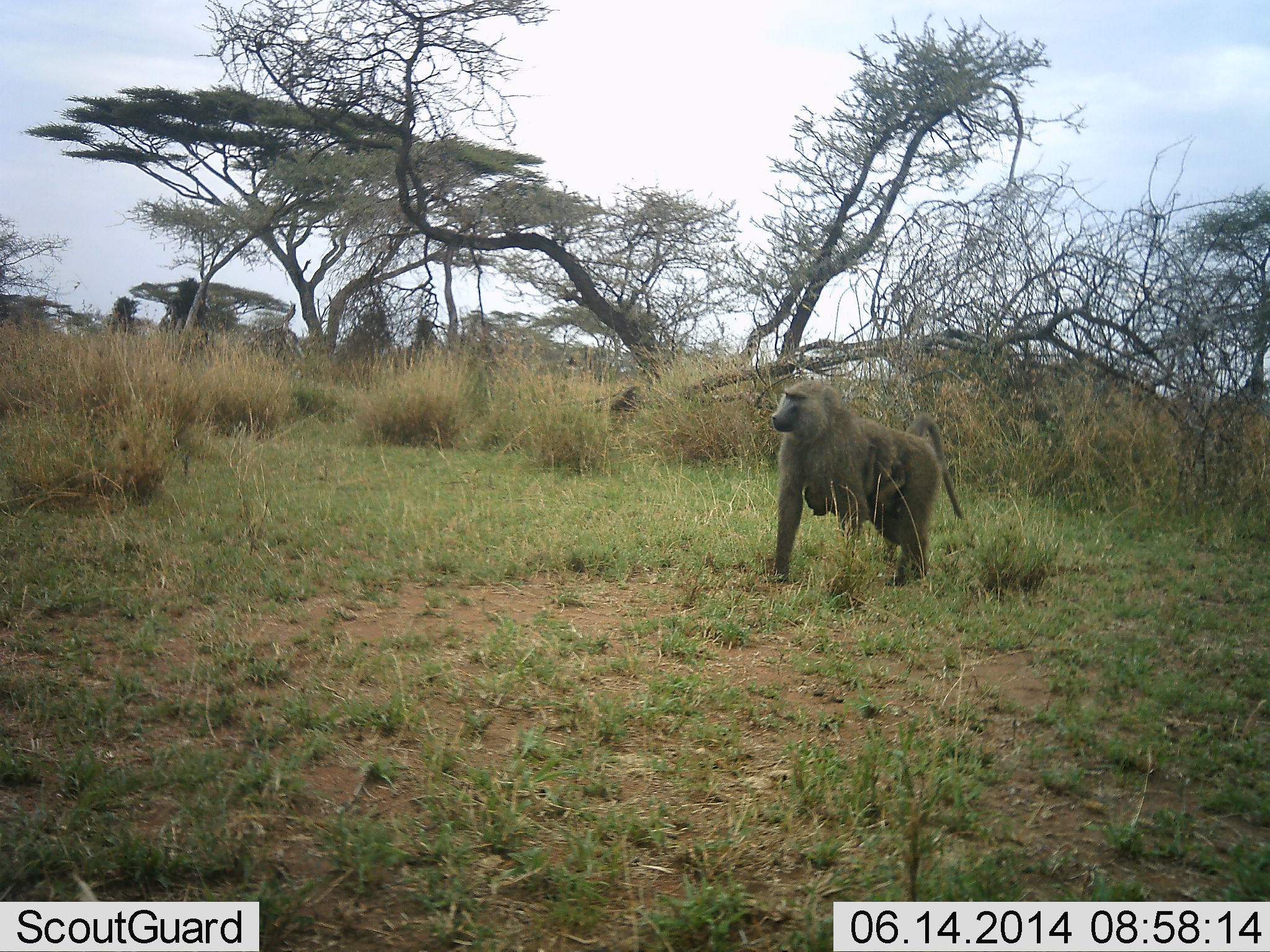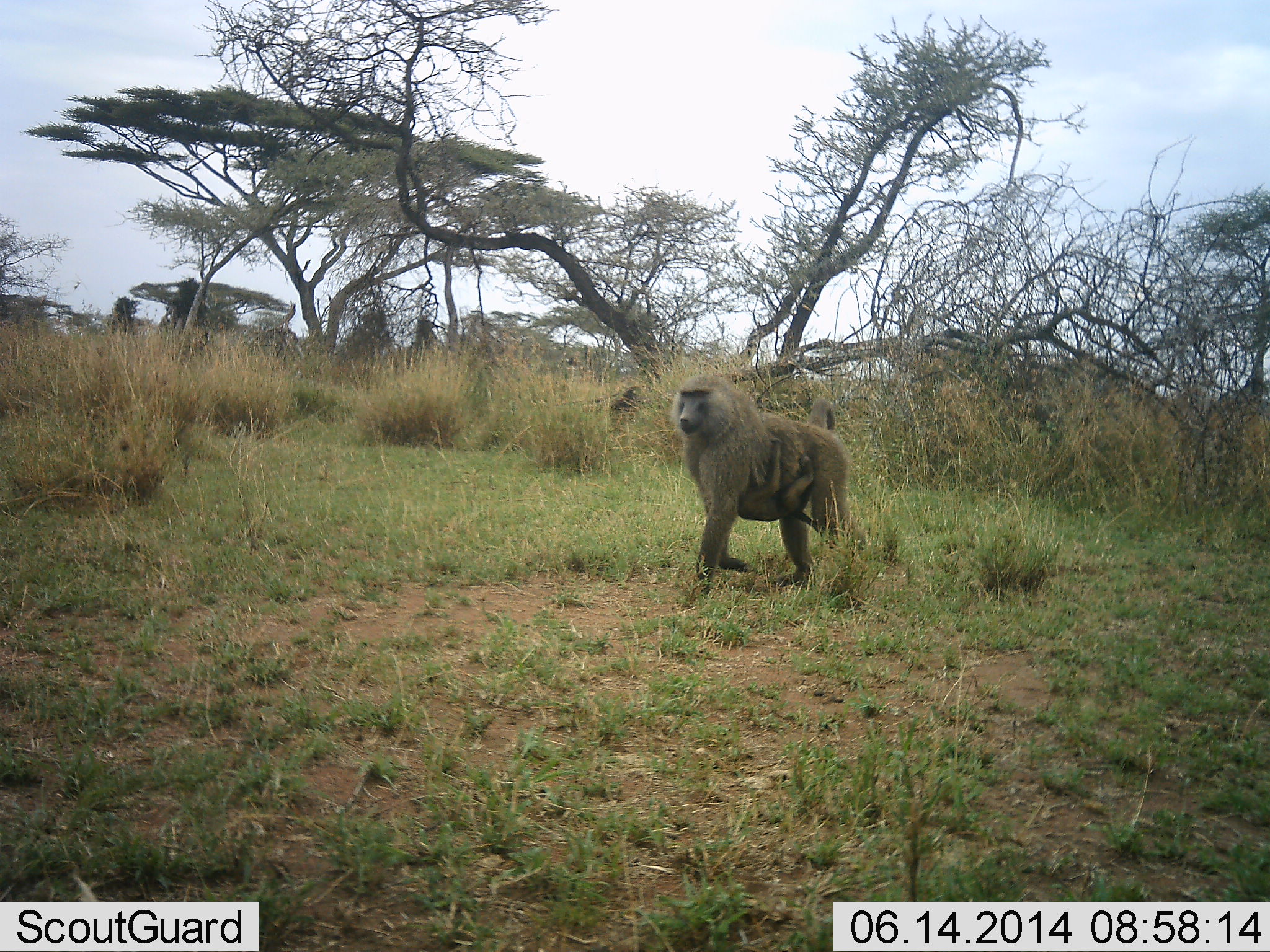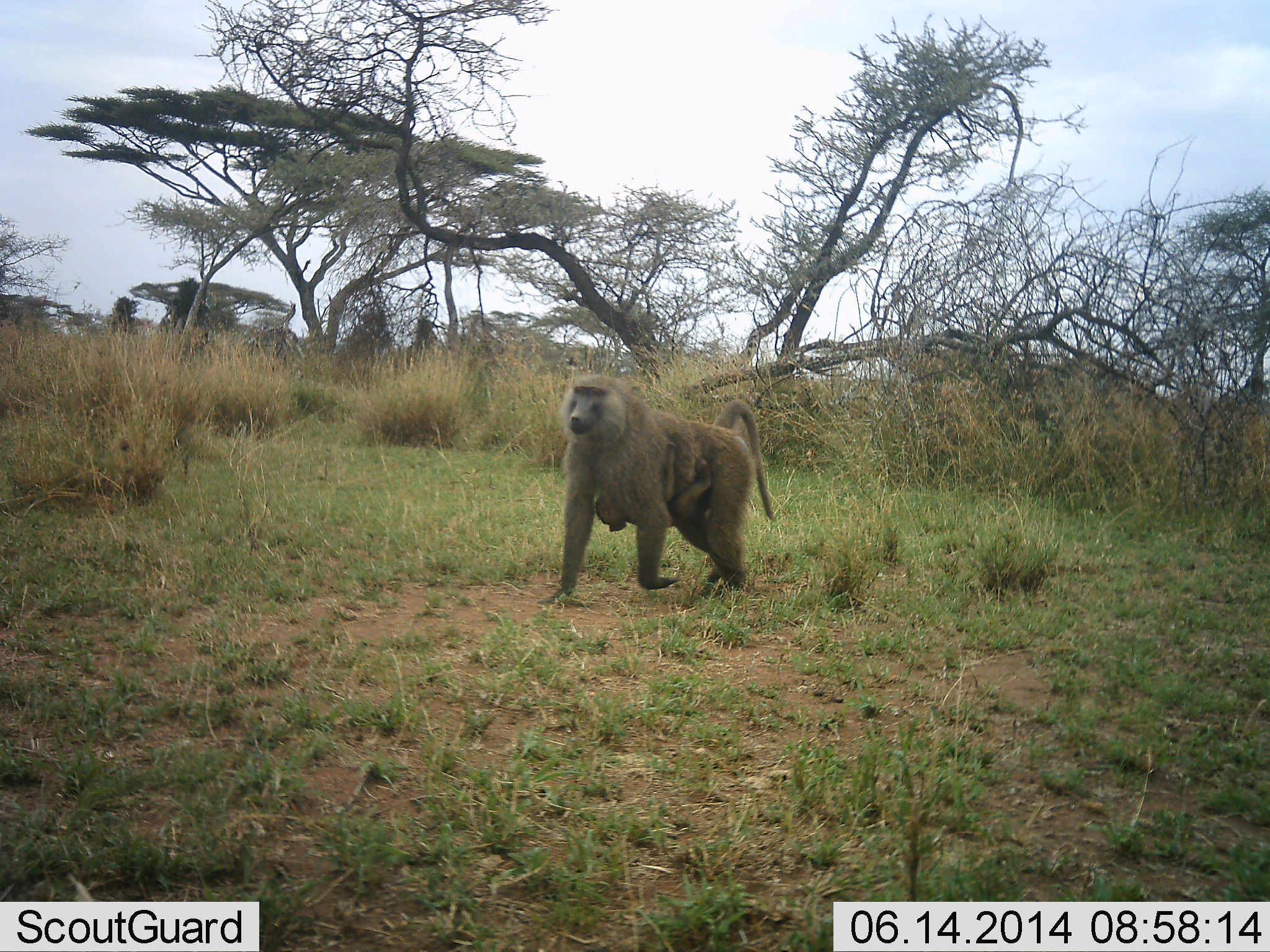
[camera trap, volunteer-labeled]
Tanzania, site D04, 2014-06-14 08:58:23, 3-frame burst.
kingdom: Animalia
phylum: Chordata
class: Mammalia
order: Primates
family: Cercopithecidae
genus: Papio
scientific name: Papio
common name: baboon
Baboon (Papio), count 2. Behavior (volunteer vote fractions): standing 20%, resting 0%, moving 80%, interacting 10%. Young present (vote fraction): 70%. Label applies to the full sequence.